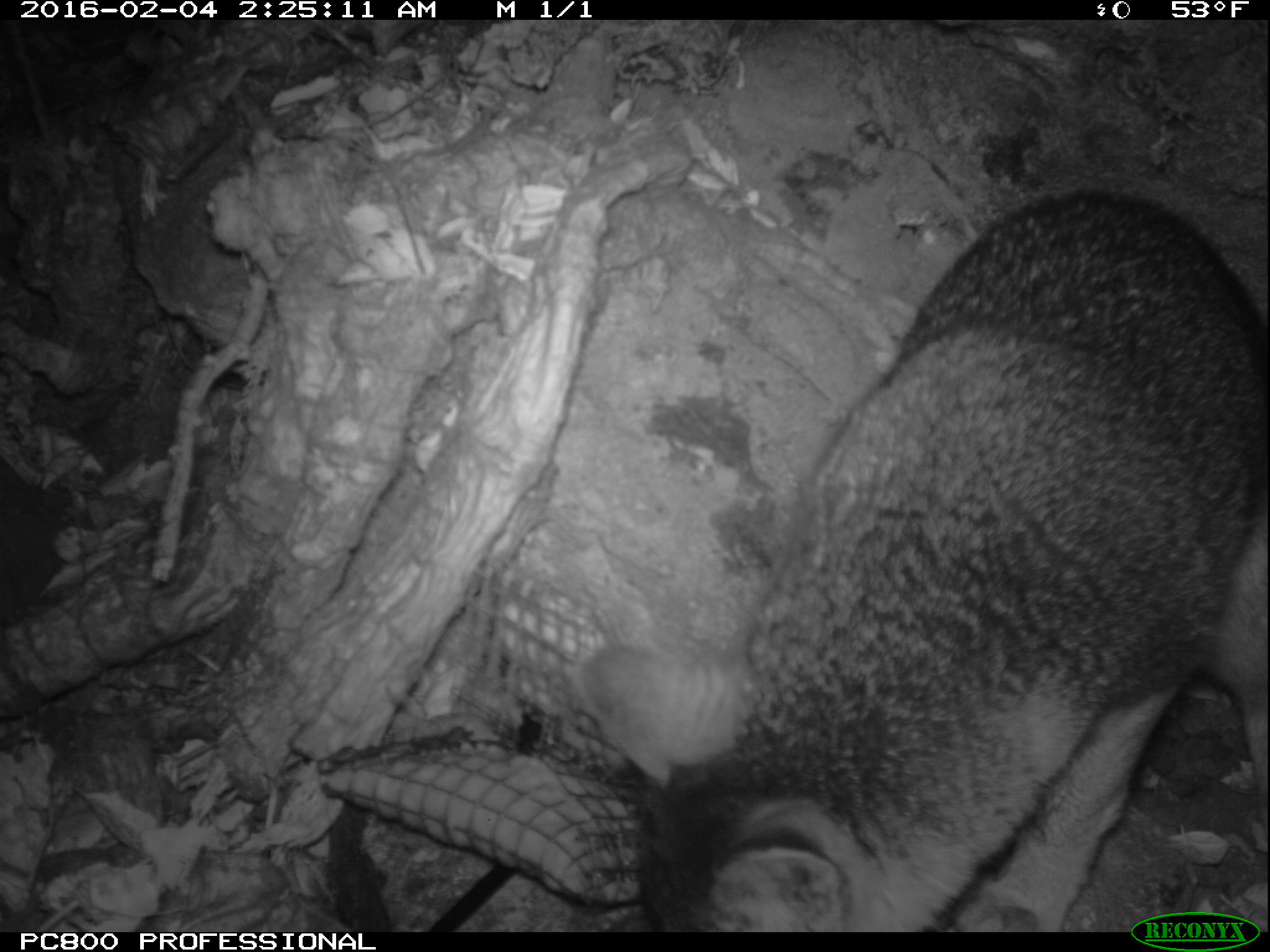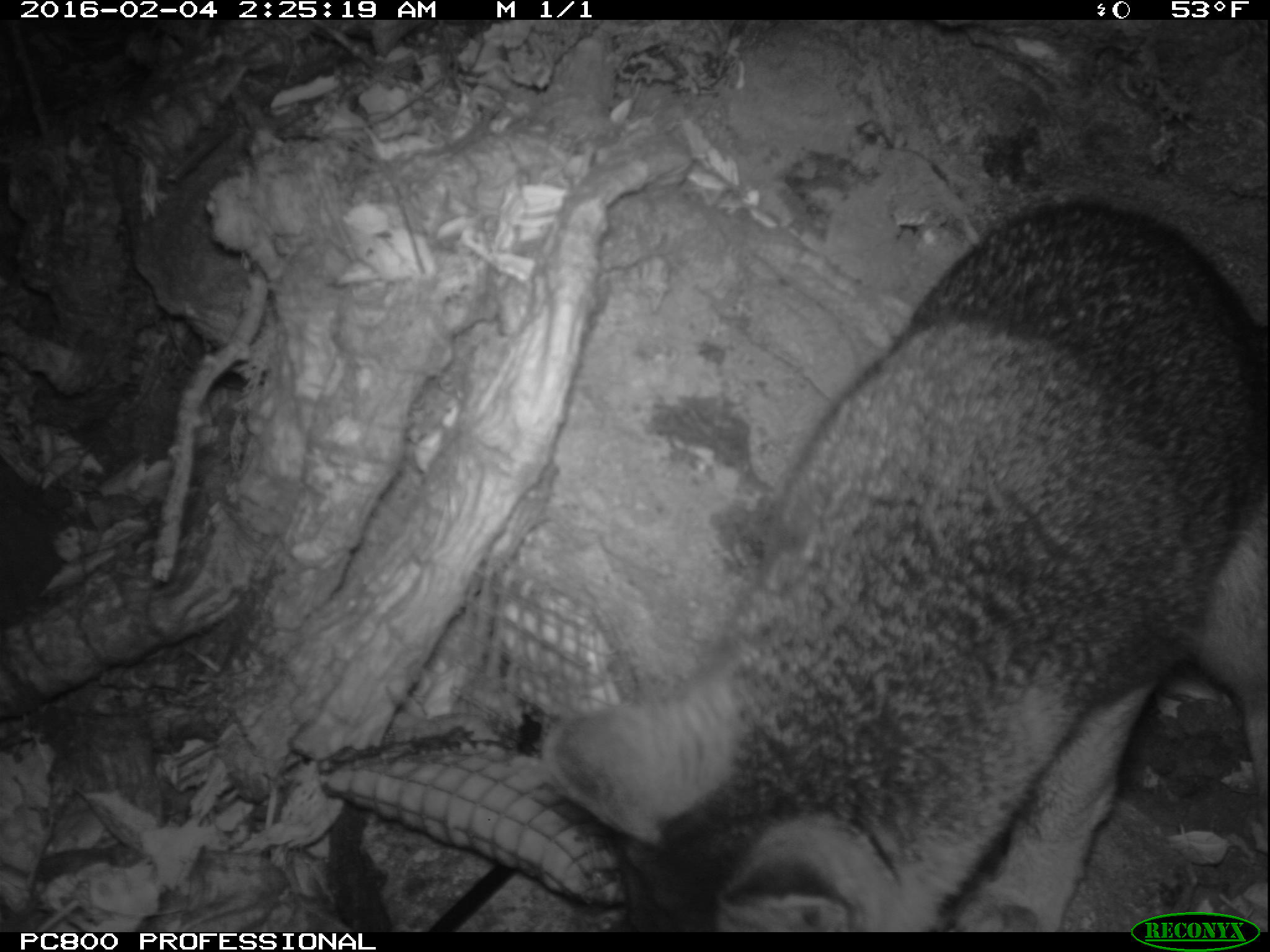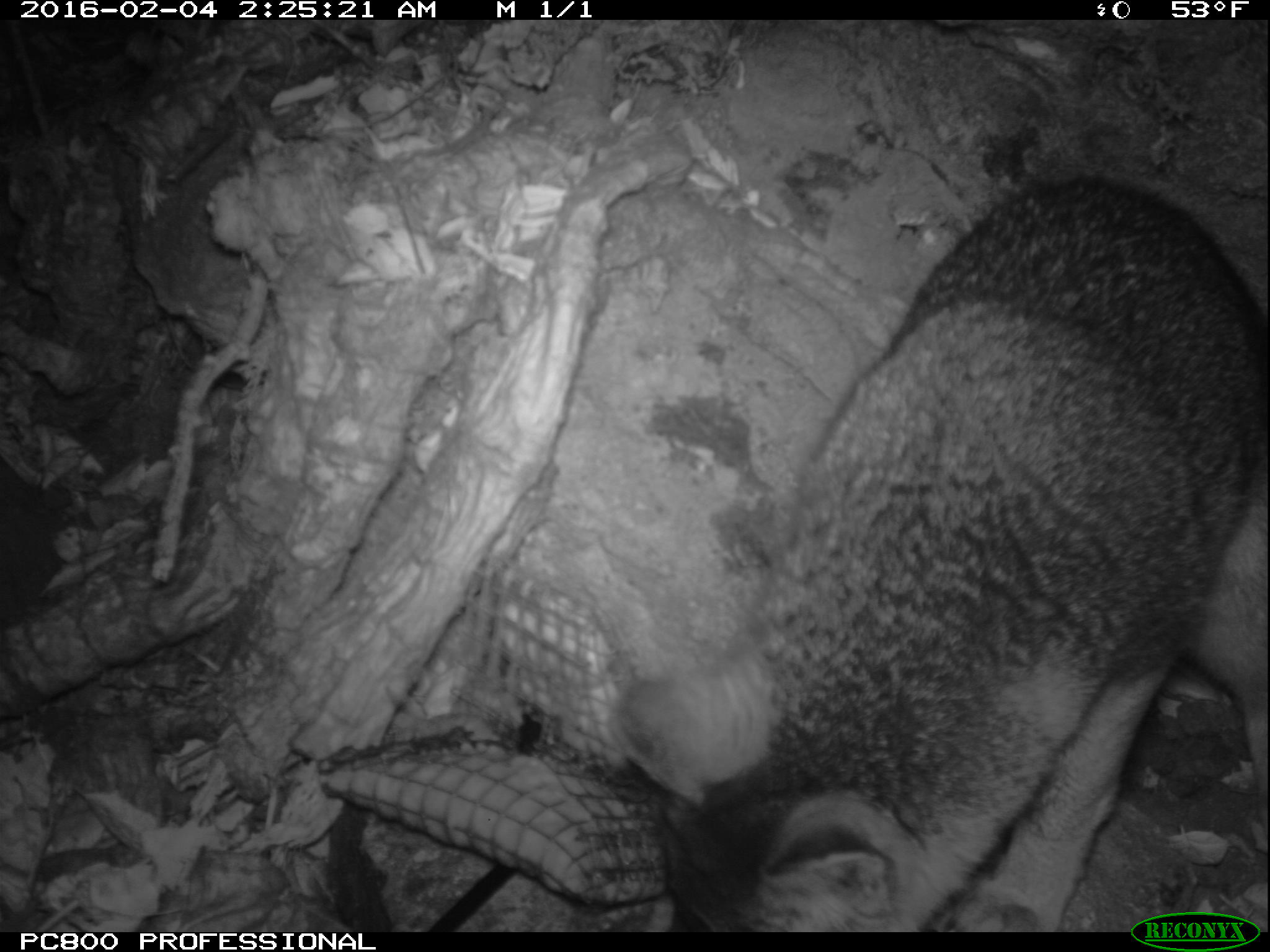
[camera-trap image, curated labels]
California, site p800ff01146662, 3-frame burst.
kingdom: Animalia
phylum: Chordata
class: Mammalia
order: Carnivora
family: Canidae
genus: Urocyon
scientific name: Urocyon littoralis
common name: island fox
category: fox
Fox (island fox) (Urocyon littoralis).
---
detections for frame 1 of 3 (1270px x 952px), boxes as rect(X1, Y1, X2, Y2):
fox: rect(573, 190, 1269, 932)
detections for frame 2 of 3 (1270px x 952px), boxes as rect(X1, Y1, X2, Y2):
fox: rect(543, 198, 1269, 930)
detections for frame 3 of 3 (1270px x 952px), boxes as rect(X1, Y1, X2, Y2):
fox: rect(609, 174, 1268, 932)